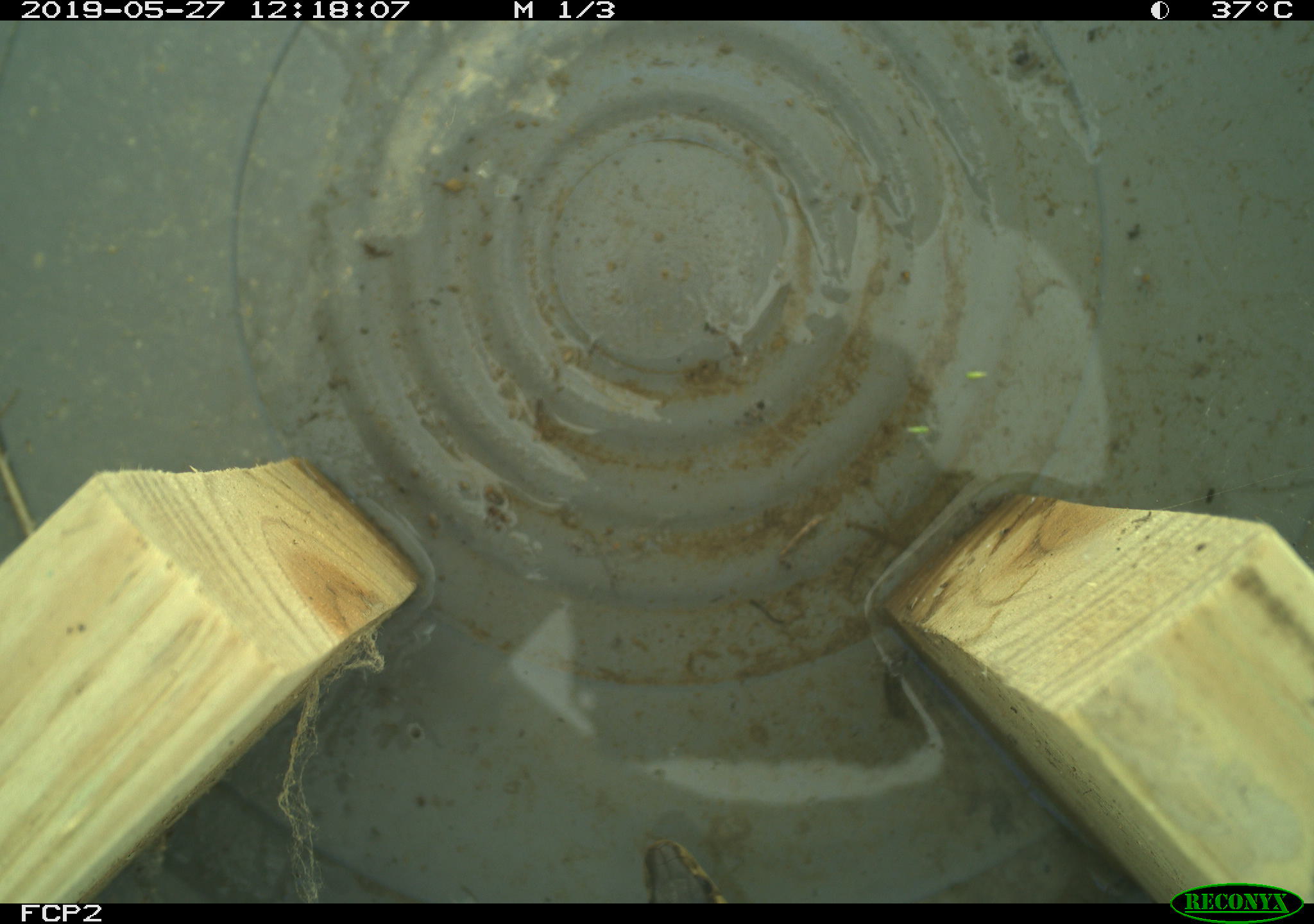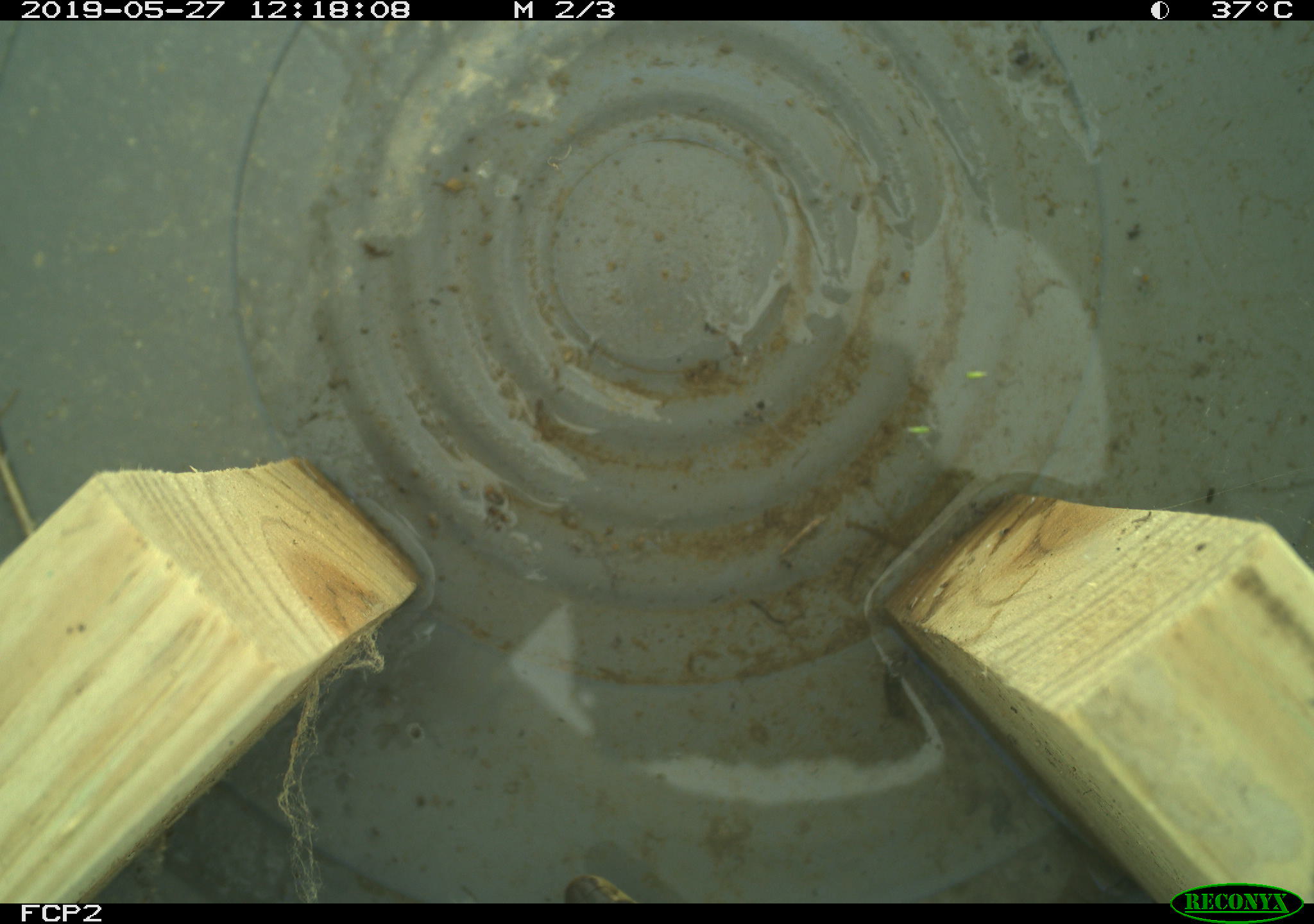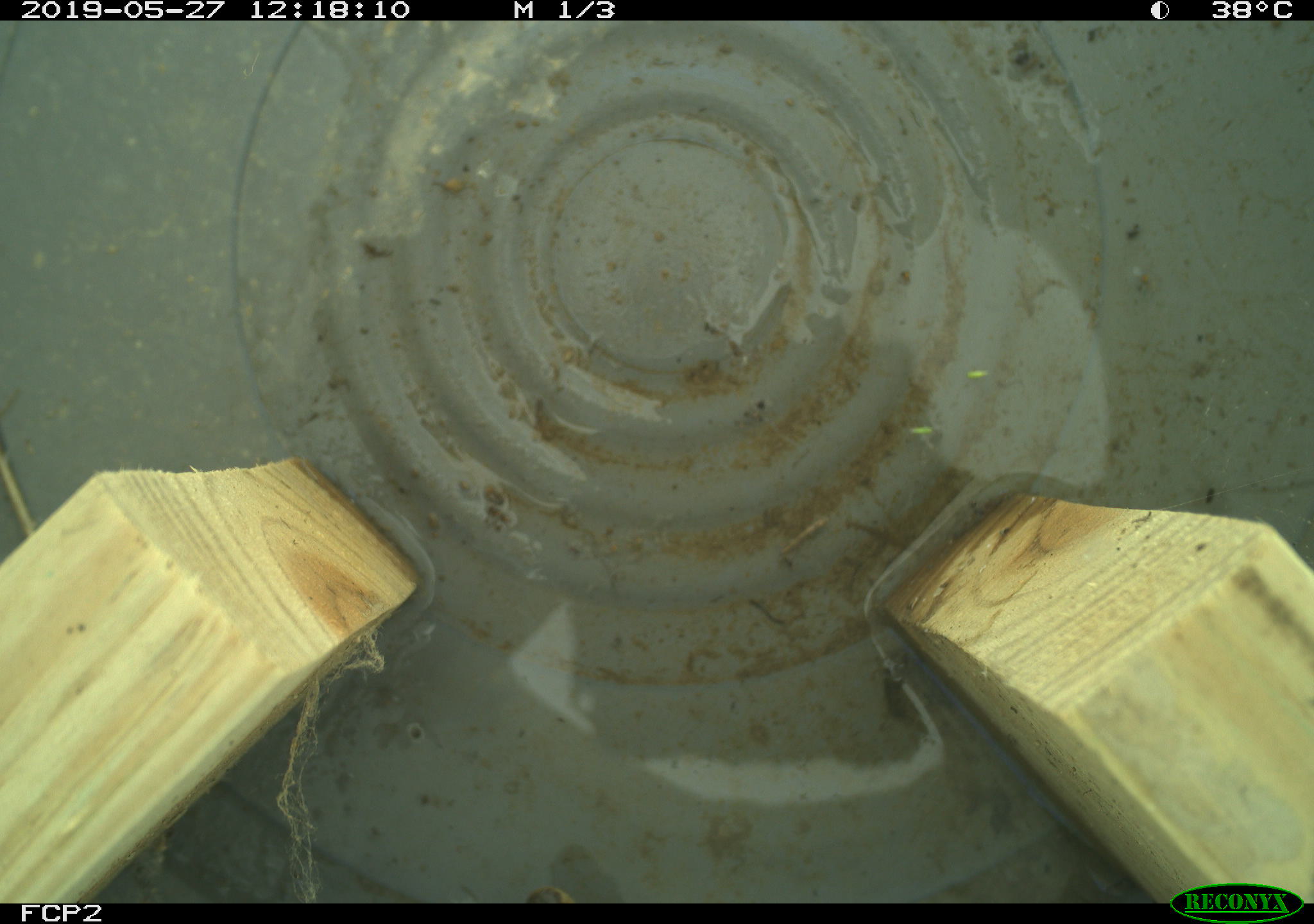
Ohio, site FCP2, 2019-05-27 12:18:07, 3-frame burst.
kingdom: Animalia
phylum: Chordata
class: Reptilia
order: Squamata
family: Colubridae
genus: Thamnophis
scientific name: Thamnophis sirtalis sirtalis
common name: eastern gartersnake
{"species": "eastern gartersnake (Thamnophis sirtalis sirtalis)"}